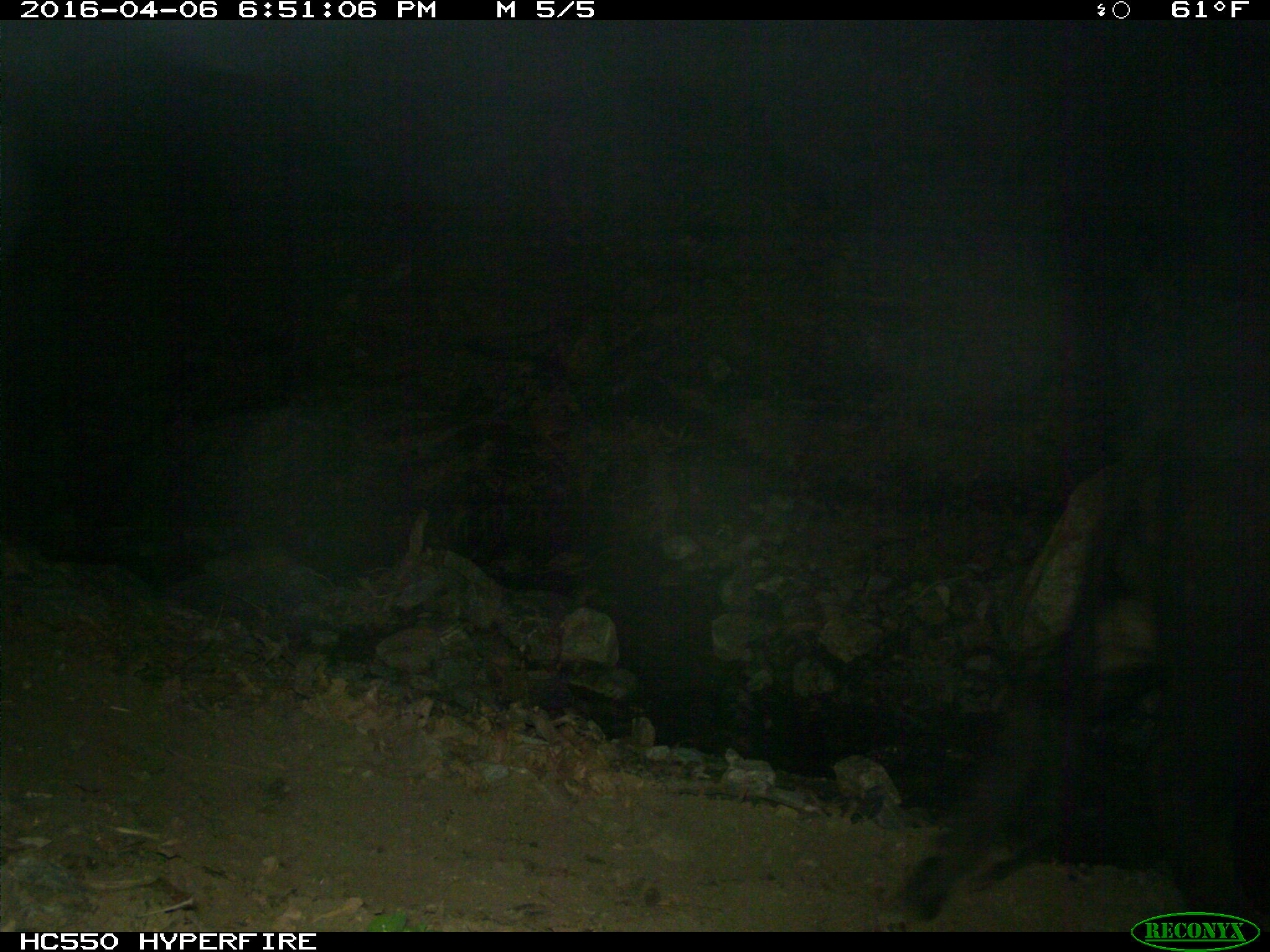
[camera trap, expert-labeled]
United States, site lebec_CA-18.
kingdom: Animalia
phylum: Chordata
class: Mammalia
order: Artiodactyla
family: Bovidae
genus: Bos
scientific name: Bos taurus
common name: domestic cow